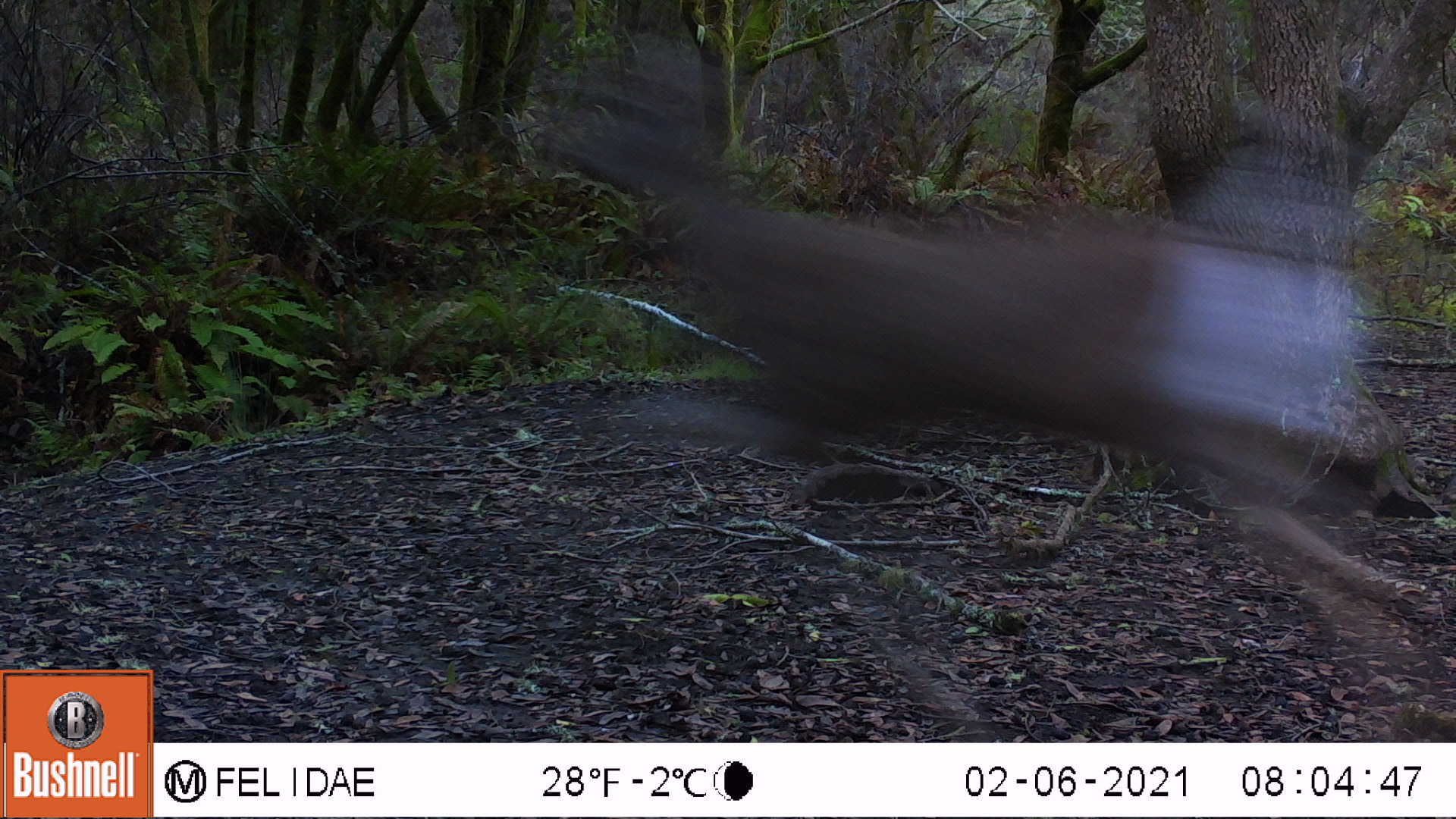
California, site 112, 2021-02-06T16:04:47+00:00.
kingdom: Animalia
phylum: Chordata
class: Mammalia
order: Artiodactyla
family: Cervidae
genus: Odocoileus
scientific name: Odocoileus hemionus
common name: mule deer